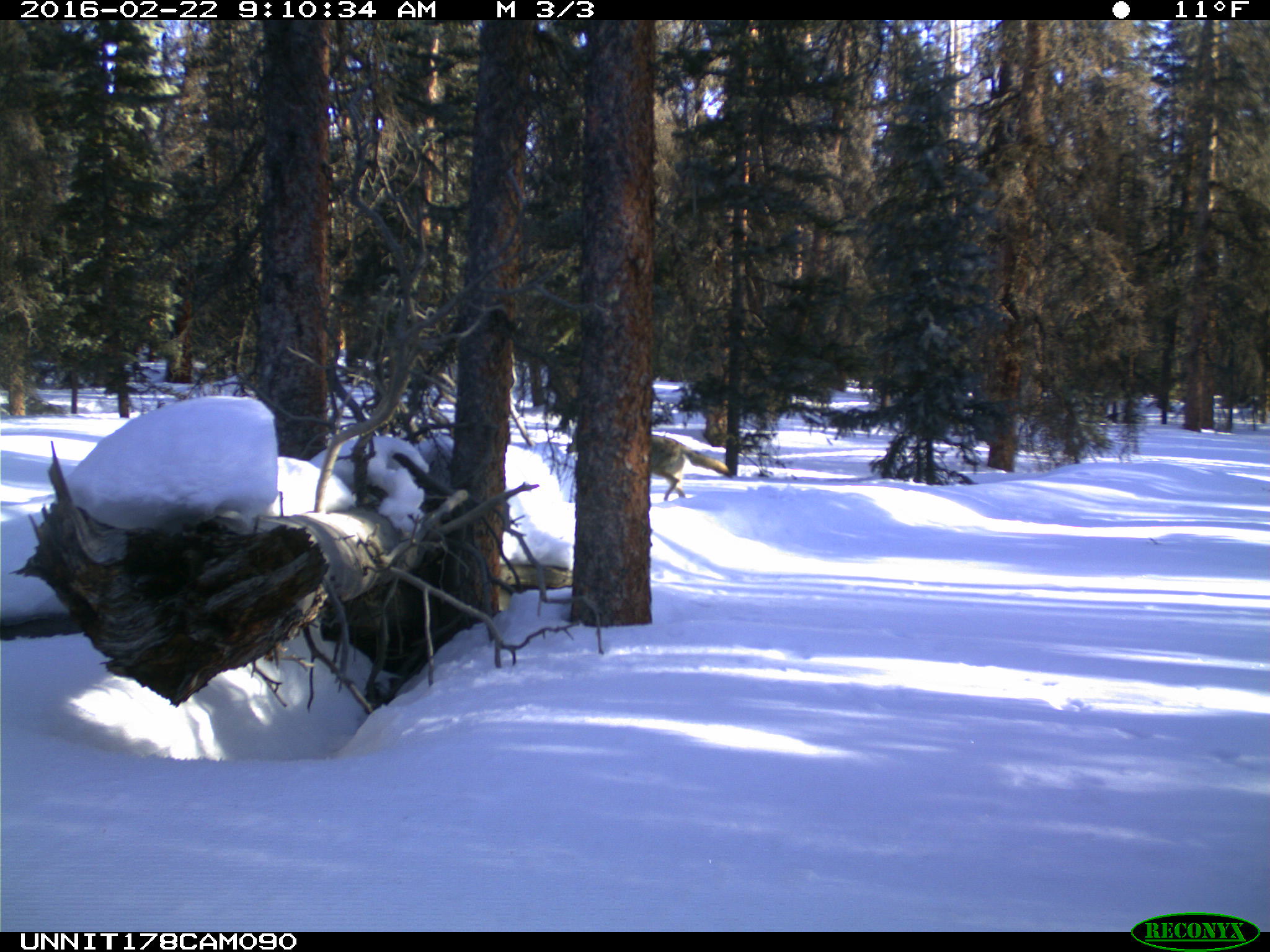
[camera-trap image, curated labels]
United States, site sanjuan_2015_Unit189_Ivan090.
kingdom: Animalia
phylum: Chordata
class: Mammalia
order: Carnivora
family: Canidae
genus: Canis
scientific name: Canis latrans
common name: coyote